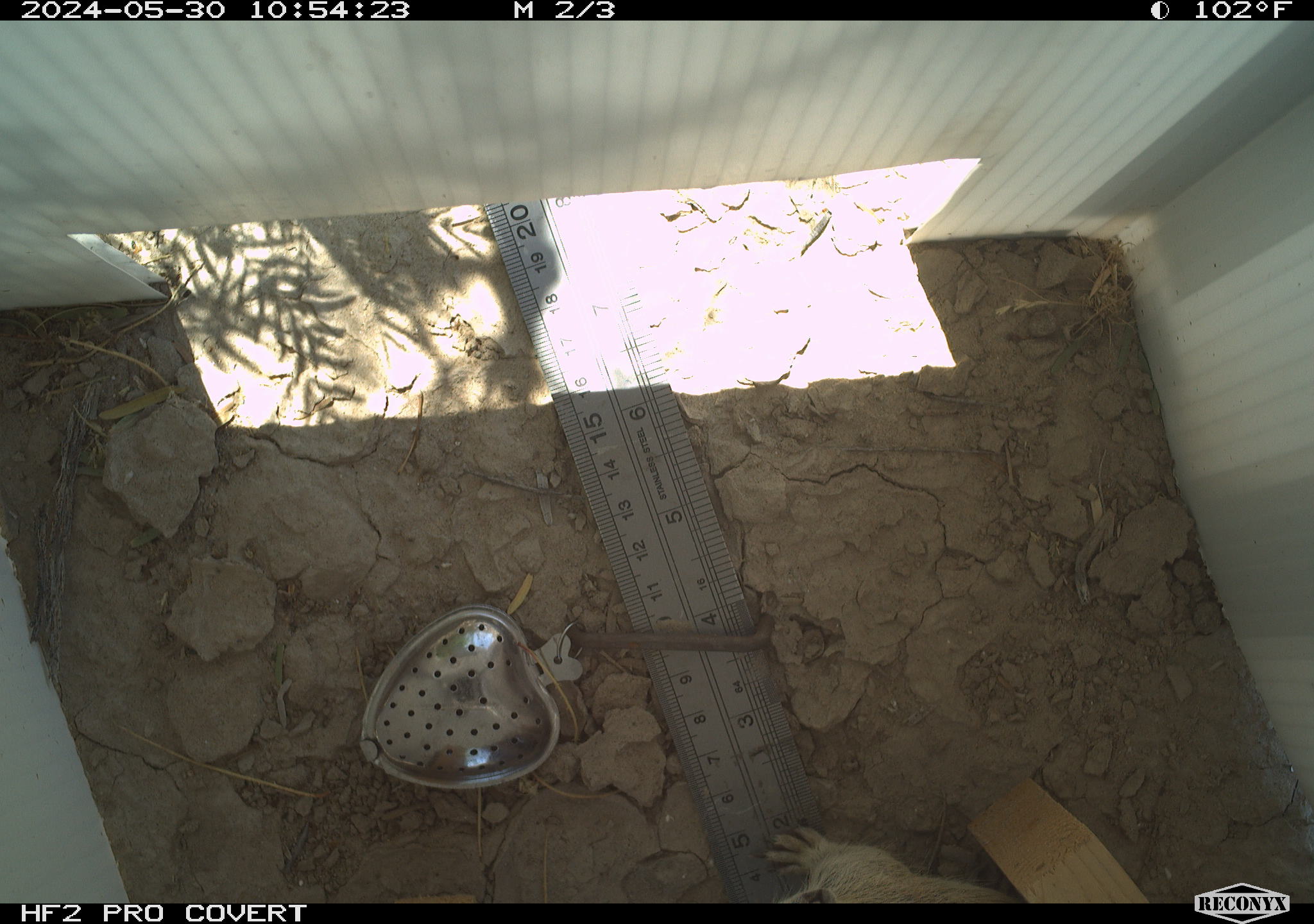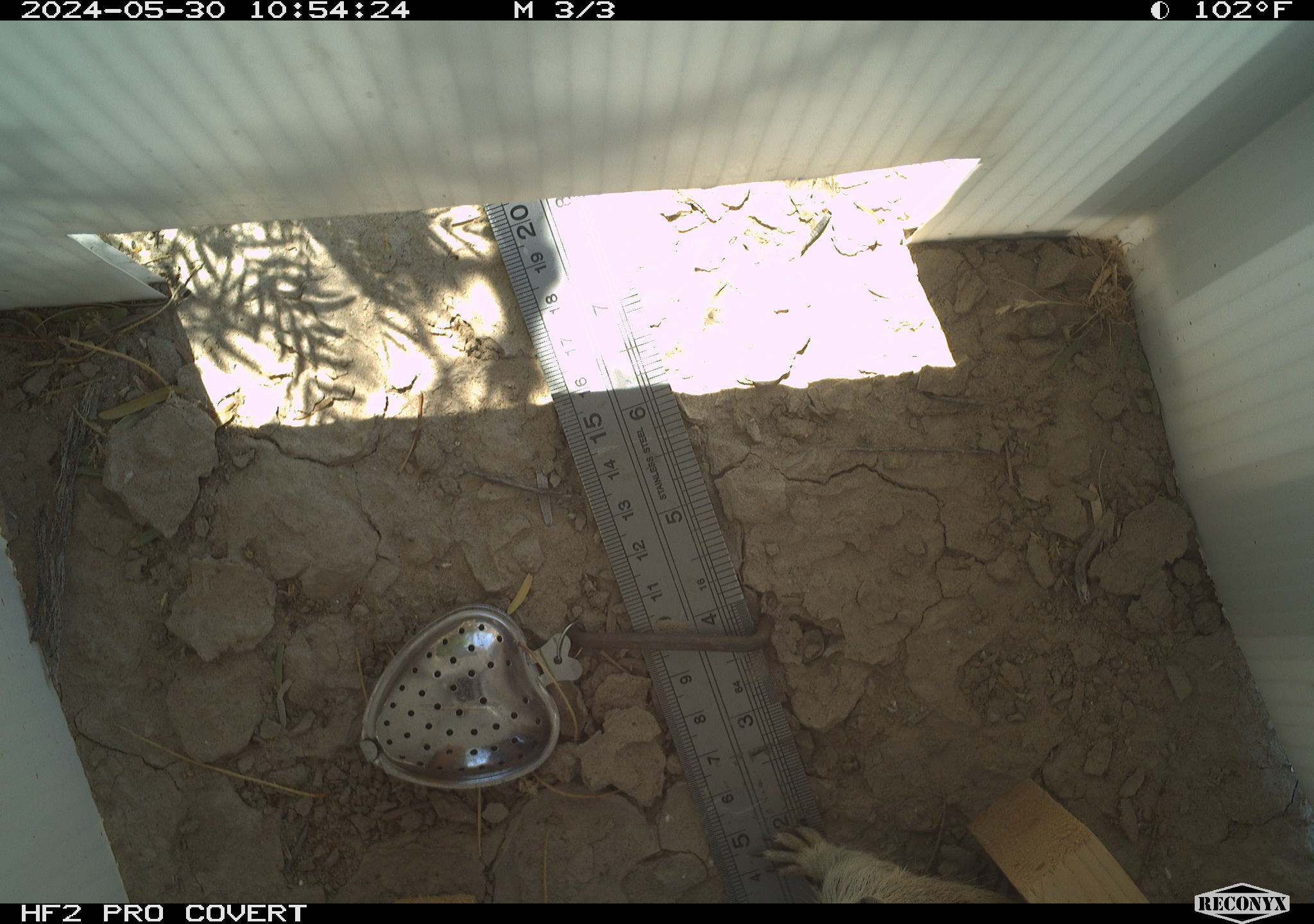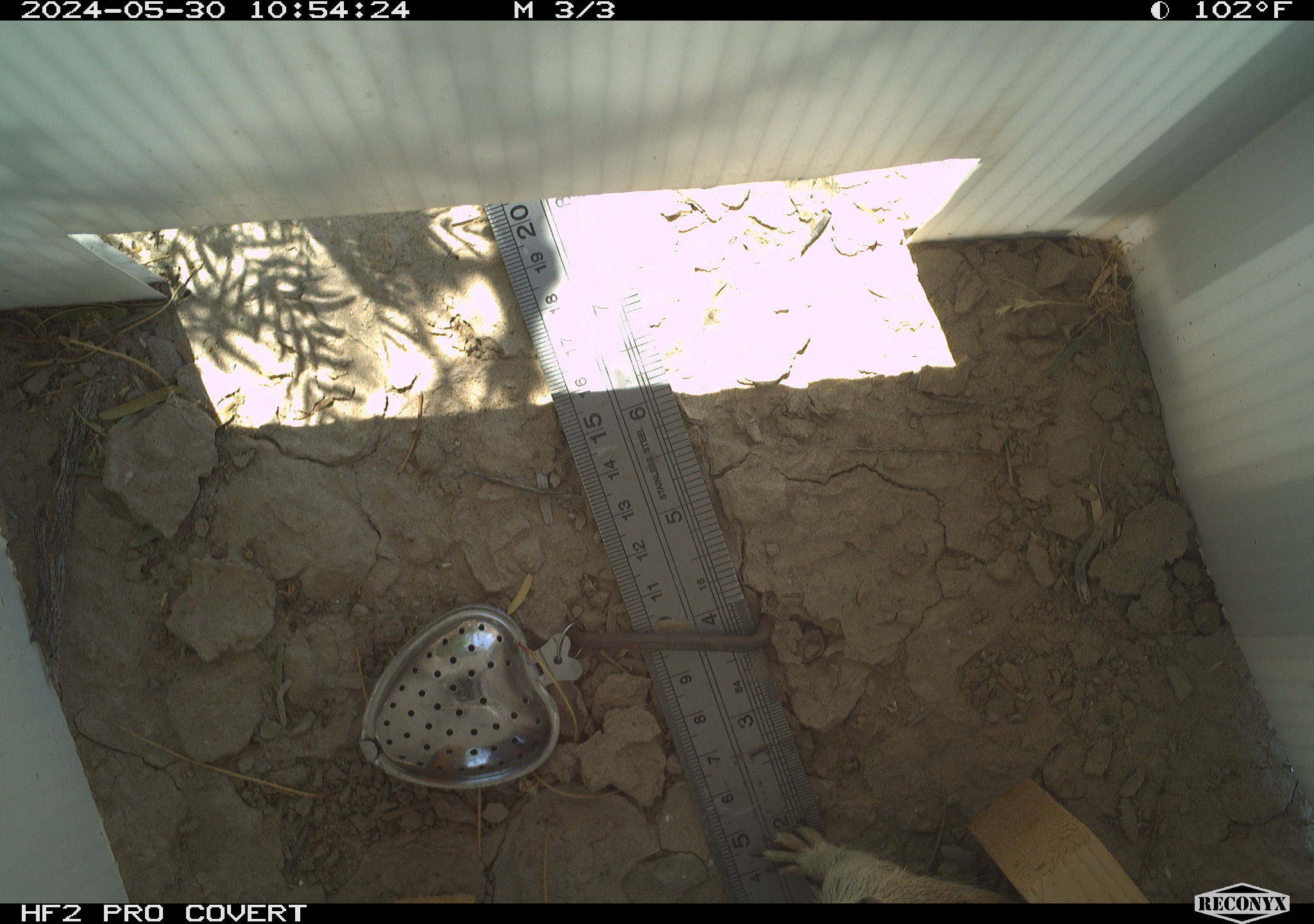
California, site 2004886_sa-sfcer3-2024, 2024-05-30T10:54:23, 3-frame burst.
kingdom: Animalia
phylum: Chordata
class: Mammalia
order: Rodentia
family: Sciuridae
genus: Xerospermophilus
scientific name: Xerospermophilus tereticaudus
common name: round-tailed ground squirrel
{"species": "round-tailed ground squirrel (Xerospermophilus tereticaudus)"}